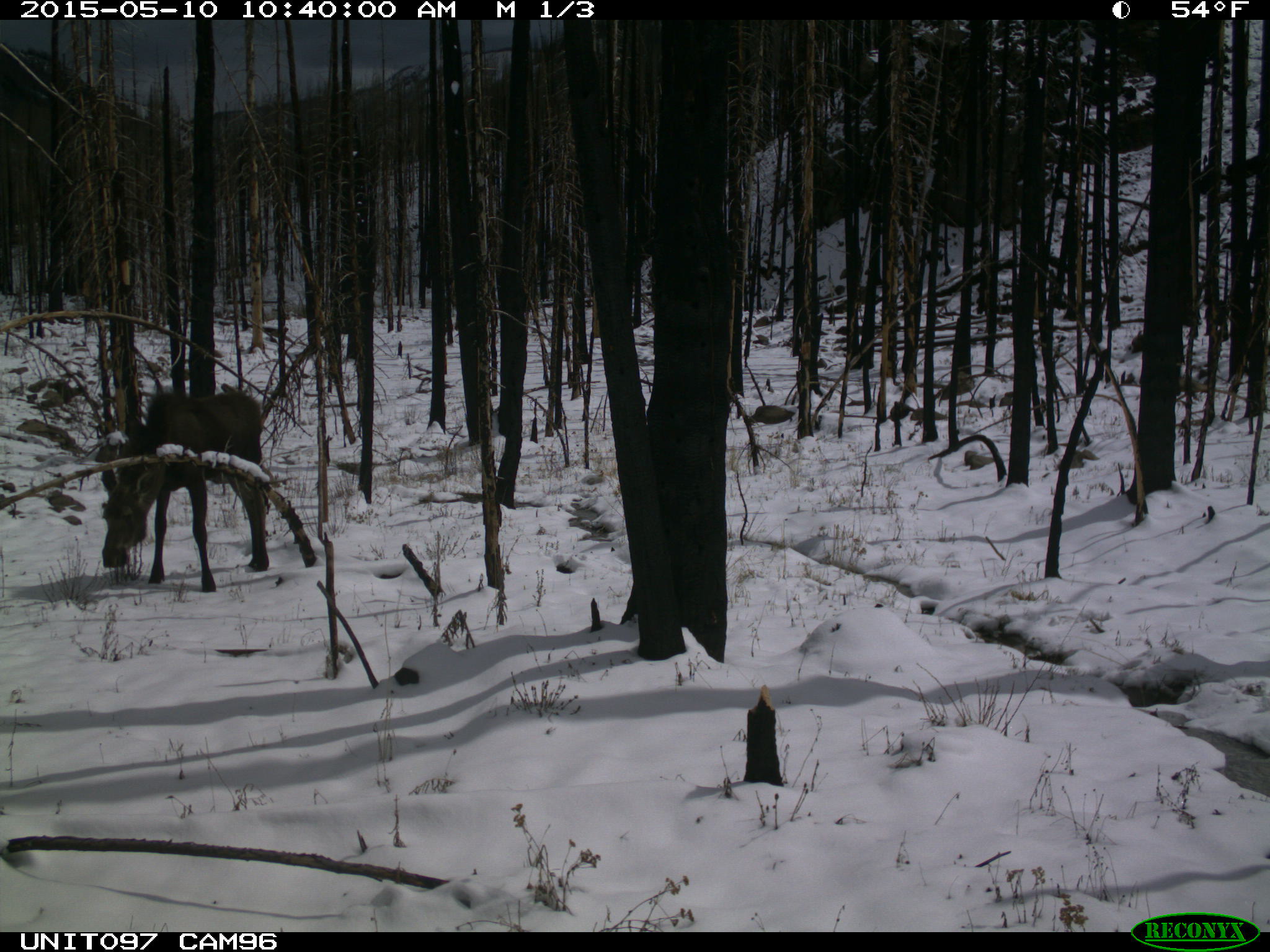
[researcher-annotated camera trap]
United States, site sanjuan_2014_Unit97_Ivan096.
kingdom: Animalia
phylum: Chordata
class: Mammalia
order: Artiodactyla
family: Cervidae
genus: Alces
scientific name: Alces alces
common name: moose